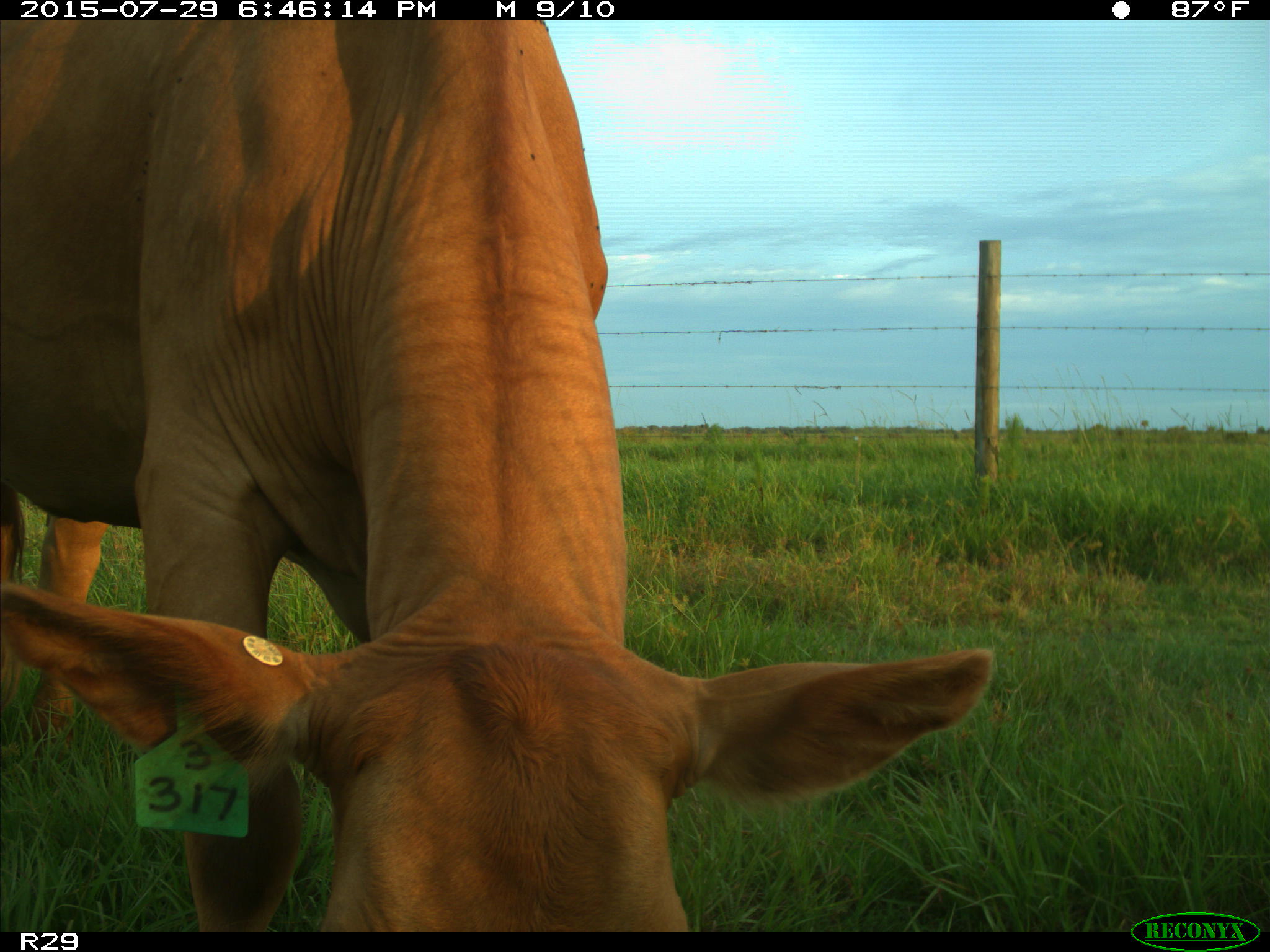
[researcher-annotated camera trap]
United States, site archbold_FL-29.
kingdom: Animalia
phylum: Chordata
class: Mammalia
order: Artiodactyla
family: Bovidae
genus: Bos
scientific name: Bos taurus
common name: domestic cow